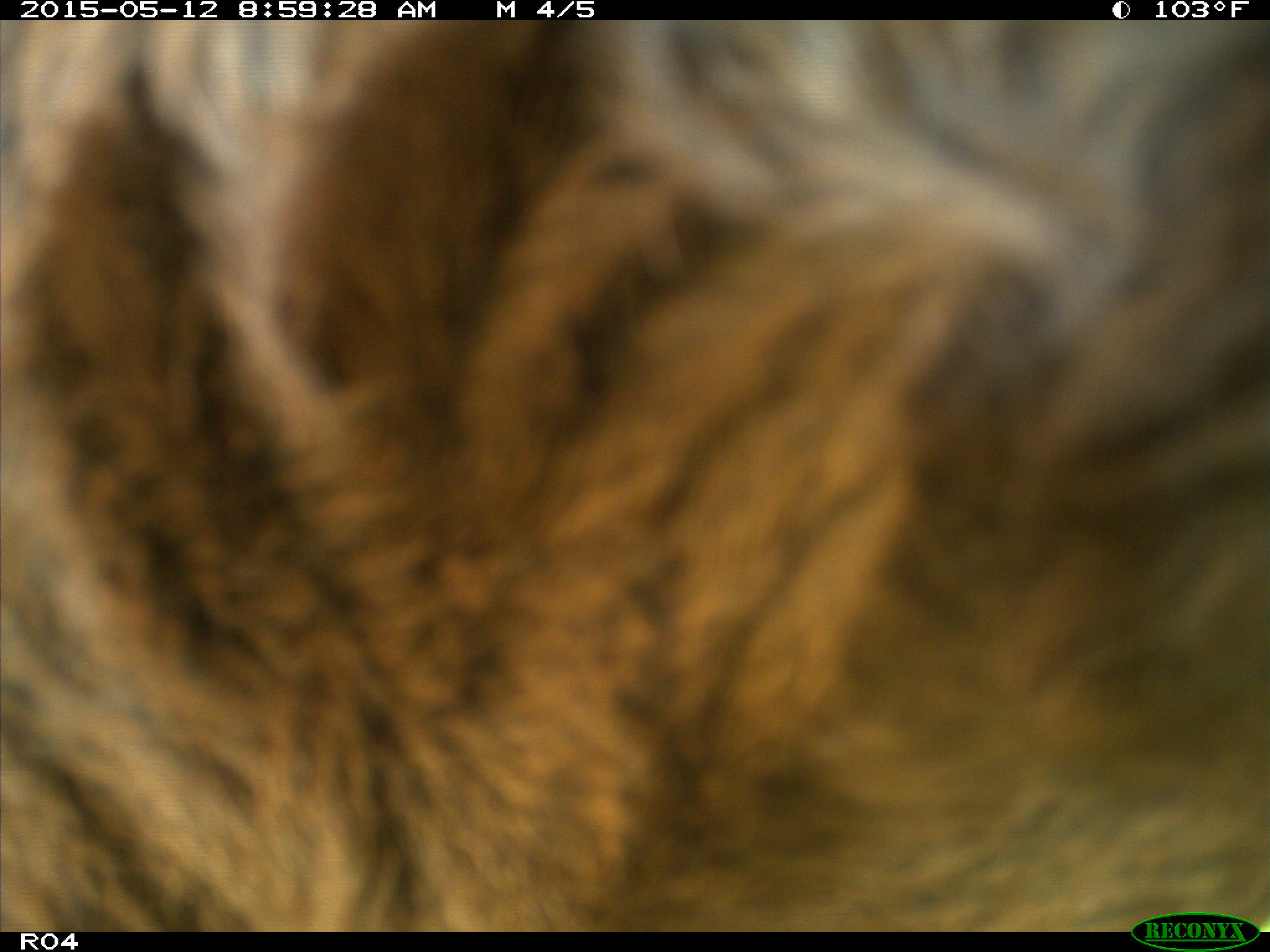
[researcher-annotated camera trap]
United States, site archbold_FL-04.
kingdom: Animalia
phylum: Chordata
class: Mammalia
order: Artiodactyla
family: Bovidae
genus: Bos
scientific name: Bos taurus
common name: domestic cow